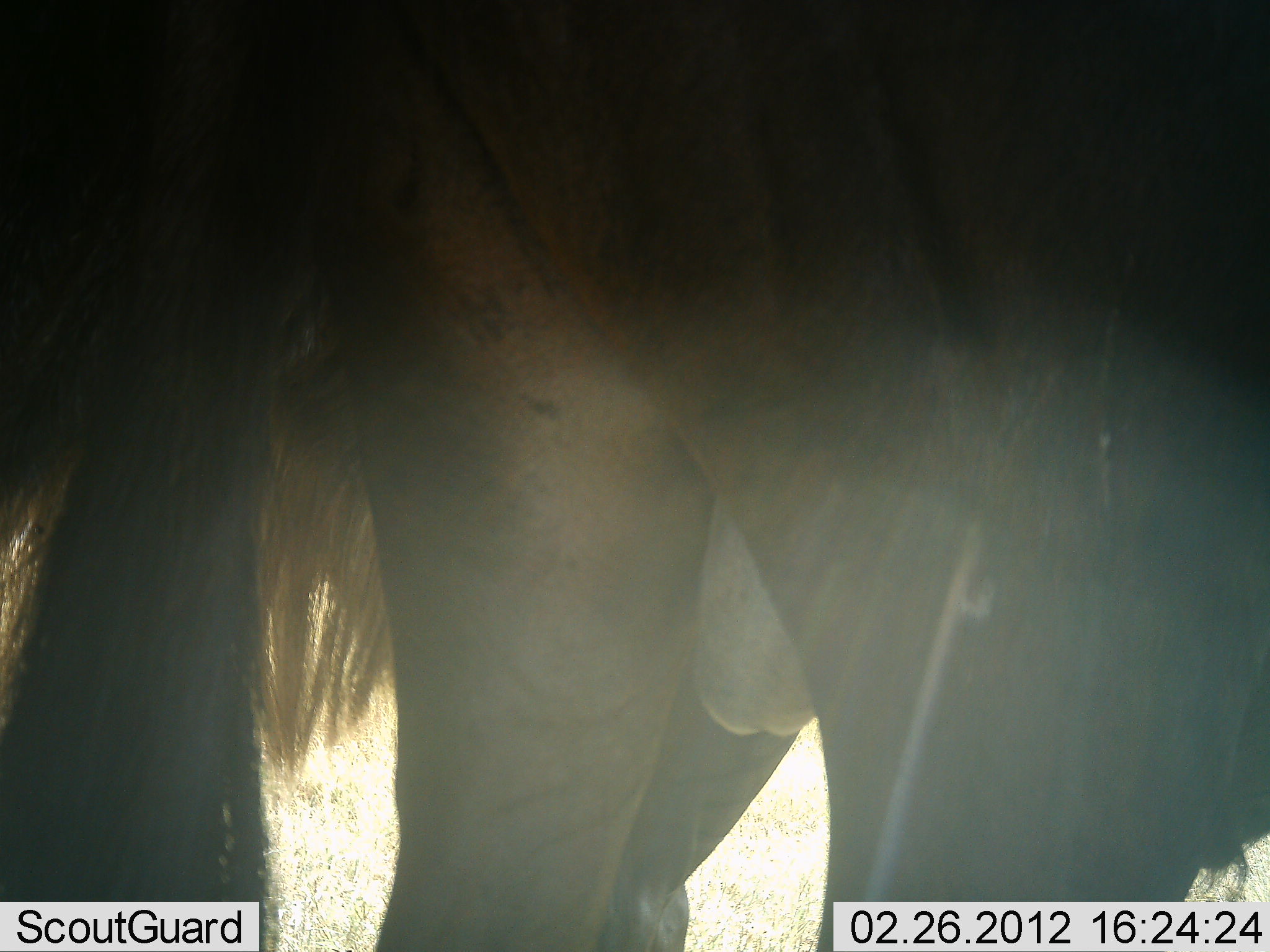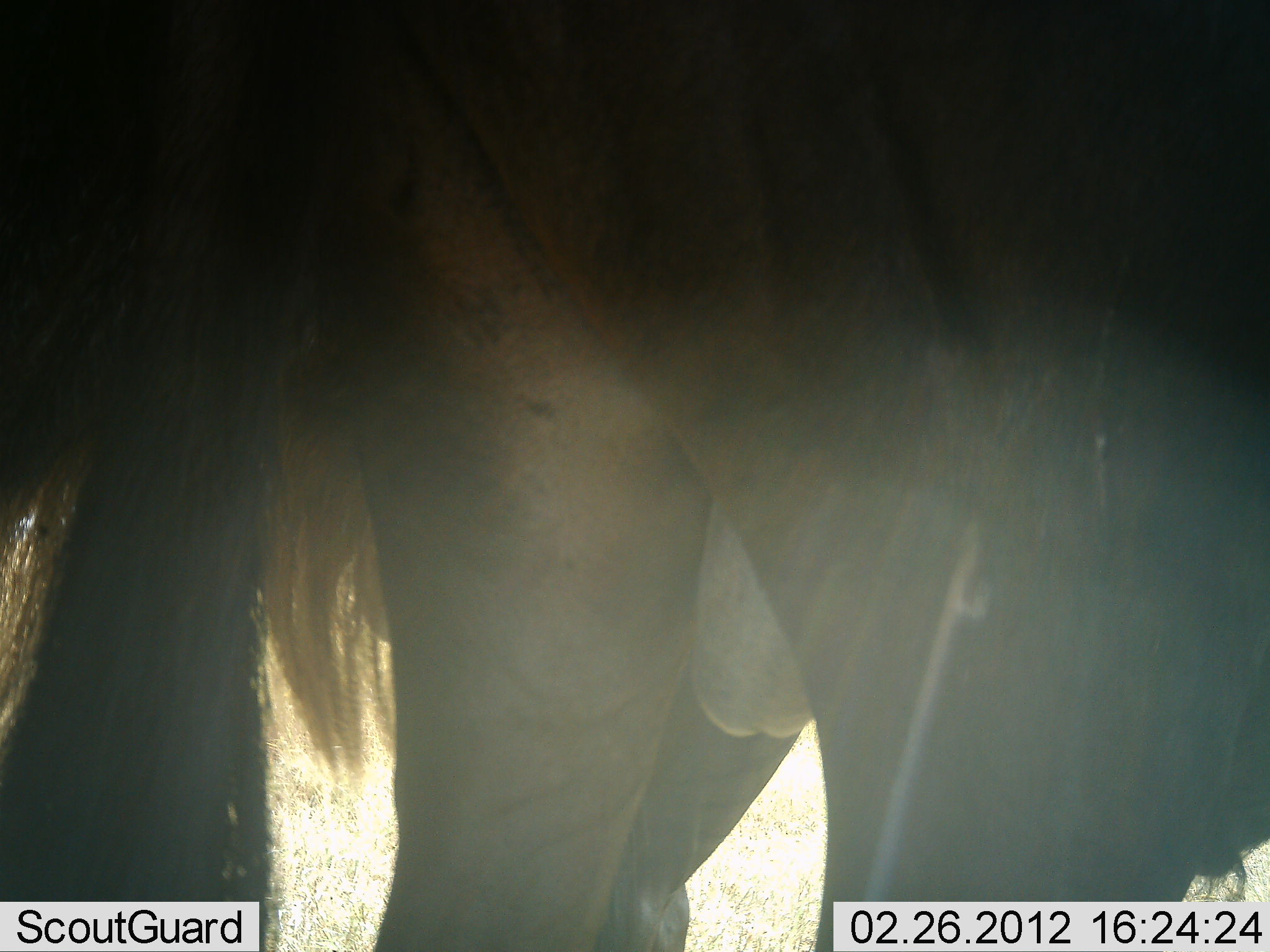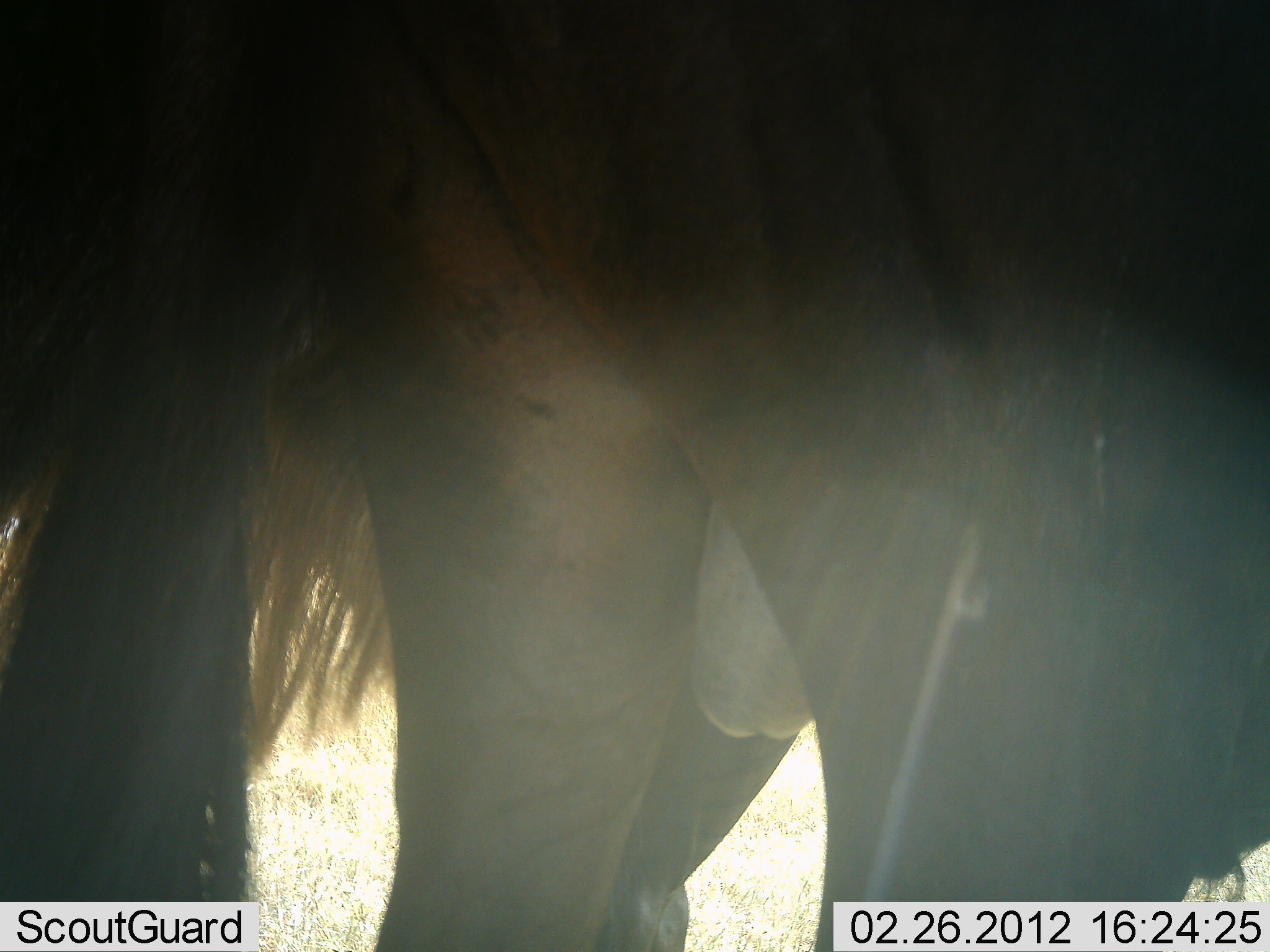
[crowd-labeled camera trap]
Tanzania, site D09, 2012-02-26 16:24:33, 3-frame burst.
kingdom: Animalia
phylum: Chordata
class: Mammalia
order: Artiodactyla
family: Bovidae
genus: Connochaetes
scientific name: Connochaetes taurinus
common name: blue wildebeest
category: wildebeest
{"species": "wildebeest (blue wildebeest) (Connochaetes taurinus)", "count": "1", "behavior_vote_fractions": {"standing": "94%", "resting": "6%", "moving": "6%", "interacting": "0%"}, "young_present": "0%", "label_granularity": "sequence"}